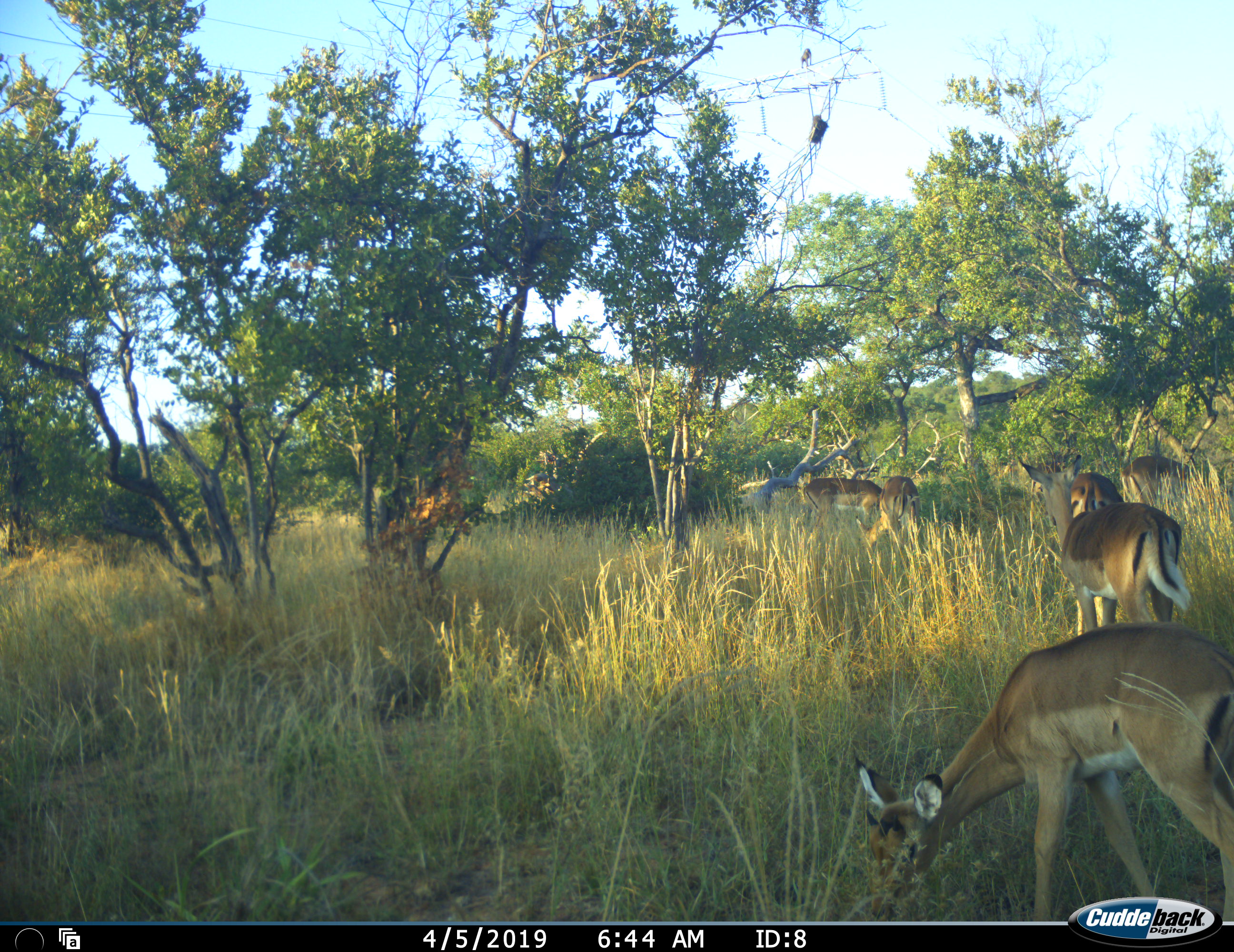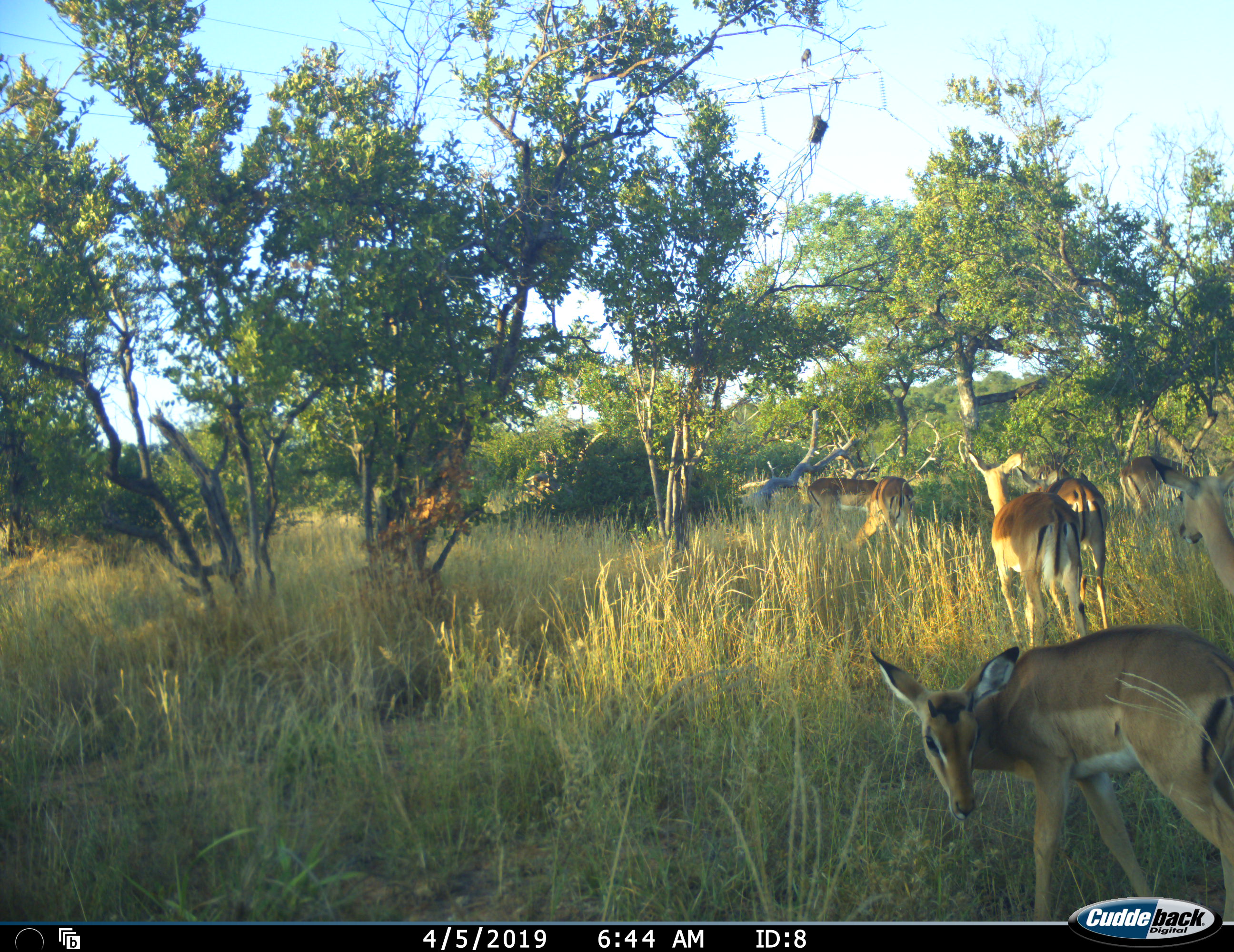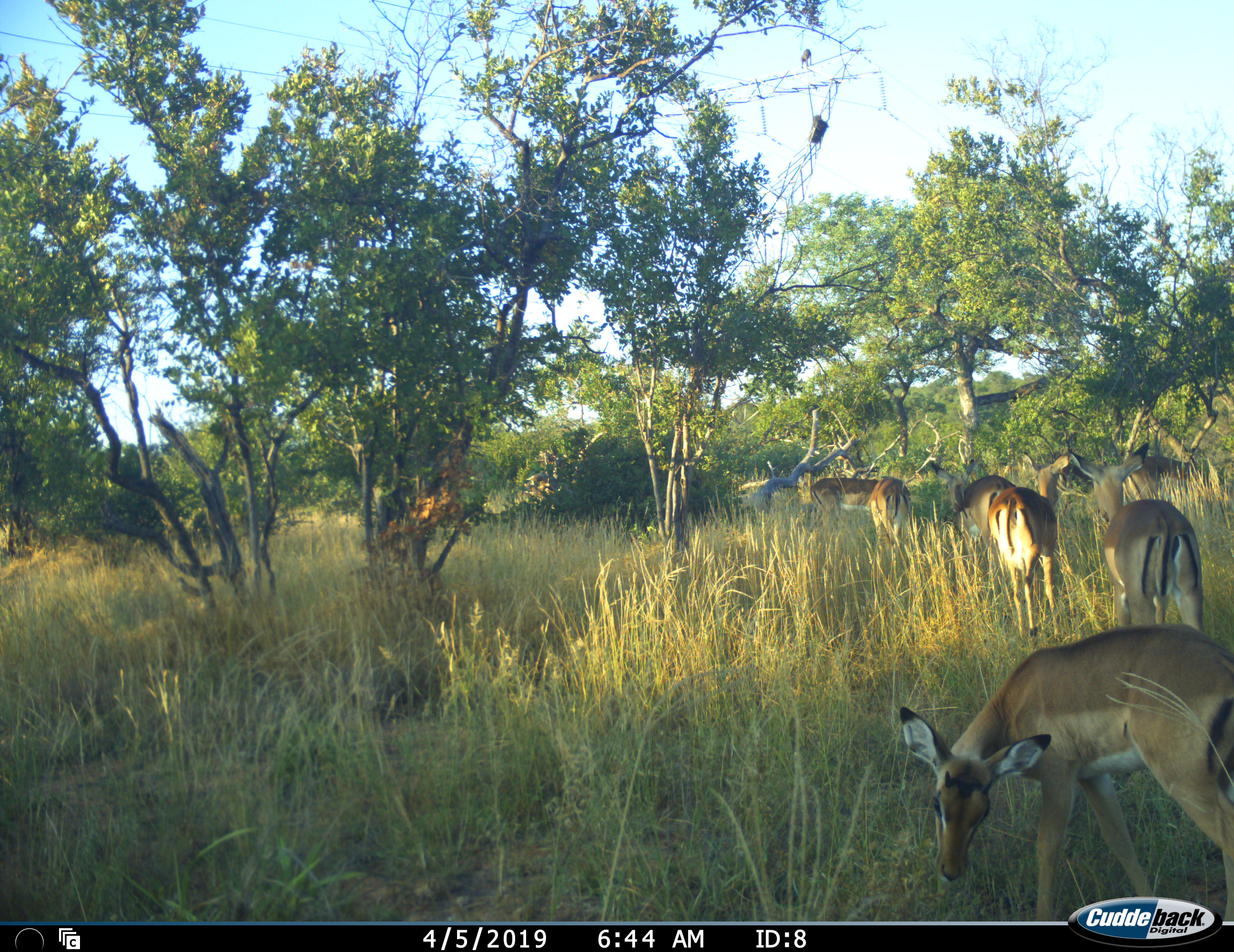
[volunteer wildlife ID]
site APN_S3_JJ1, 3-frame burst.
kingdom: Animalia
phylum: Chordata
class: Mammalia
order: Artiodactyla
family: Bovidae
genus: Aepyceros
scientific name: Aepyceros melampus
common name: impala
Impala (Aepyceros melampus), count 7. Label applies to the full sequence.